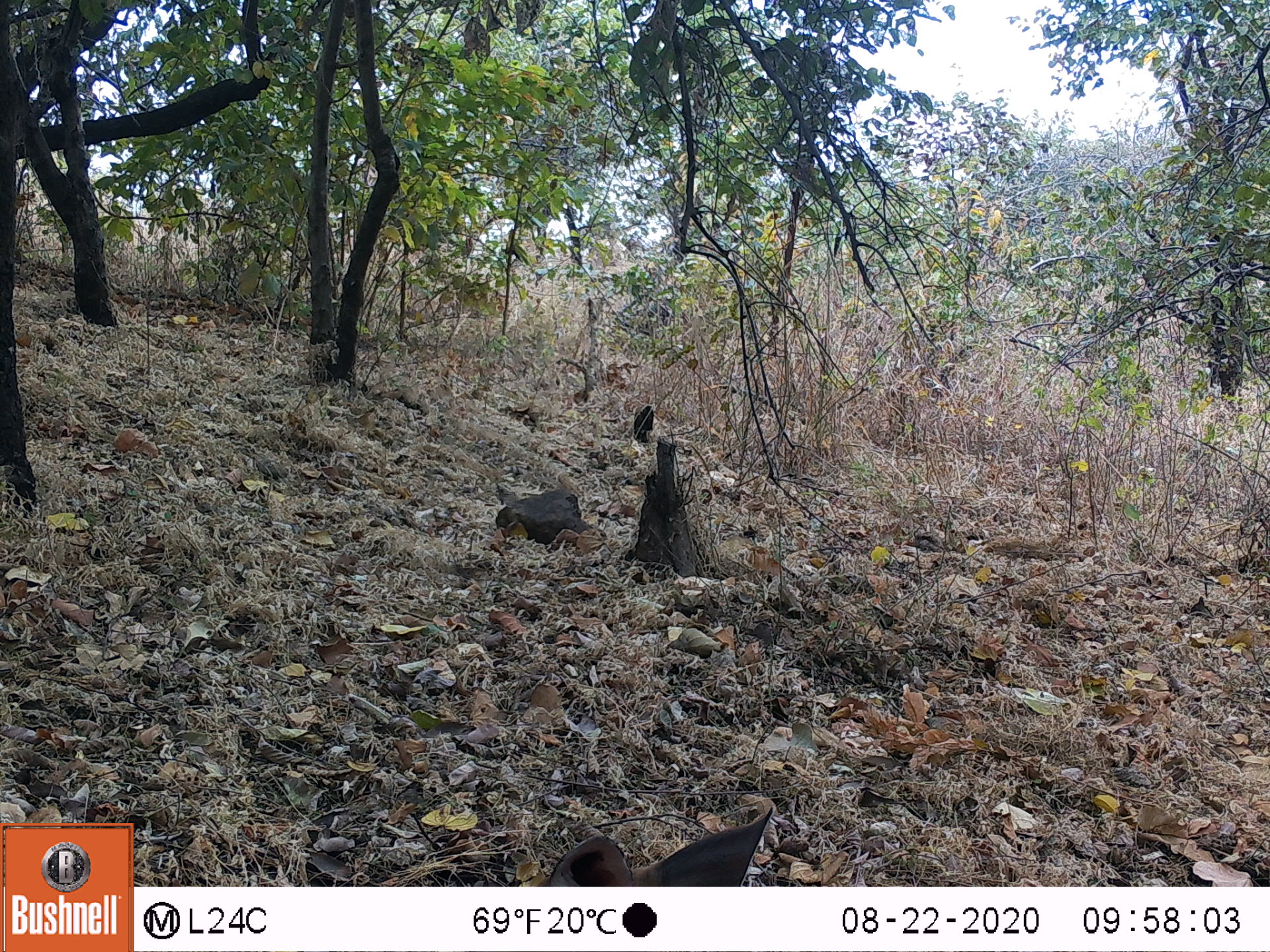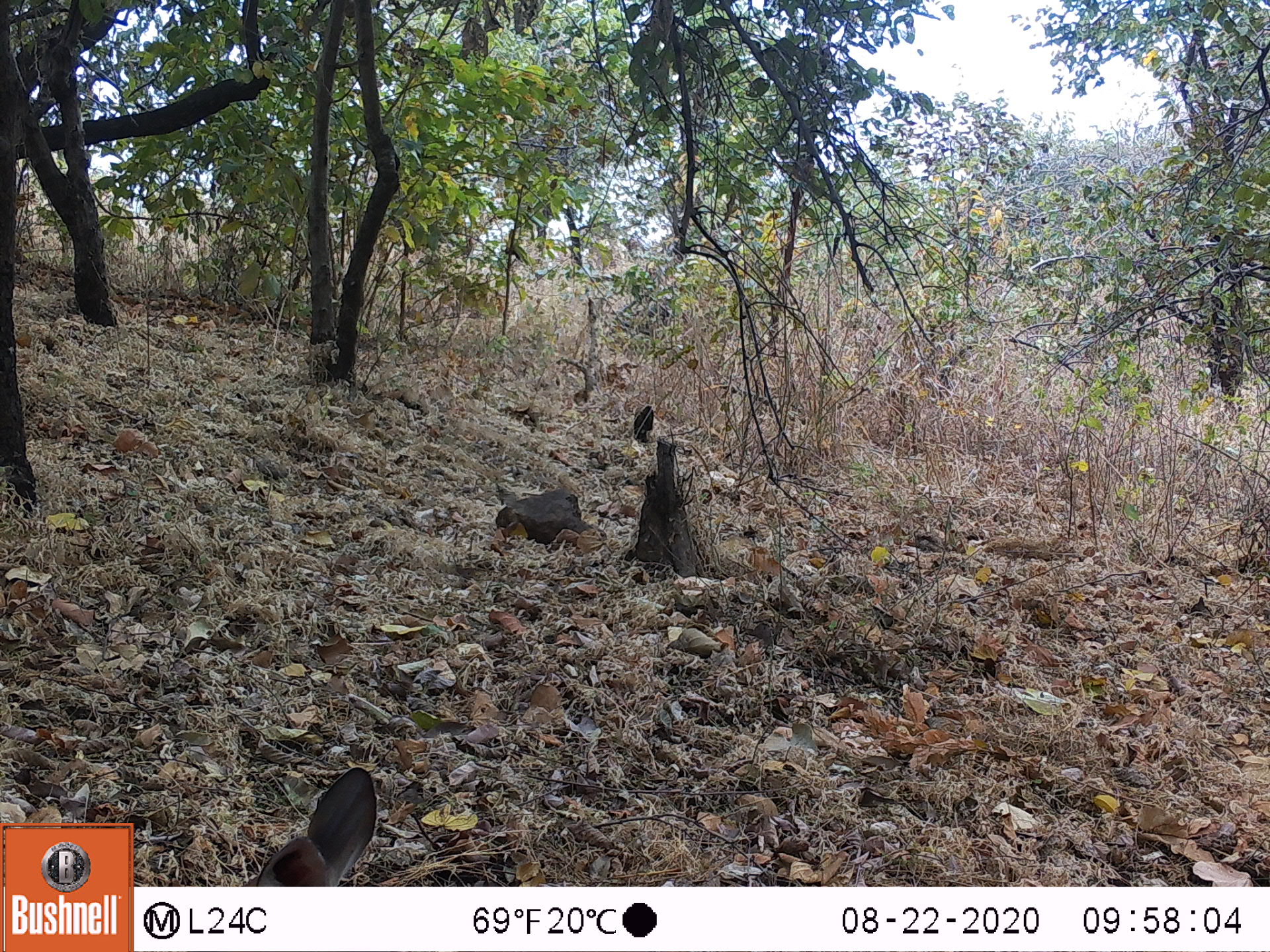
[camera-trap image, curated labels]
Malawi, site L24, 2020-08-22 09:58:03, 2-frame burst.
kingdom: Animalia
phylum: Chordata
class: Mammalia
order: Artiodactyla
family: Bovidae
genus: Tragelaphus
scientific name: Tragelaphus sylvaticus sylvaticus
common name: cape bushbuck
Cape bushbuck (Tragelaphus sylvaticus sylvaticus), count 1.